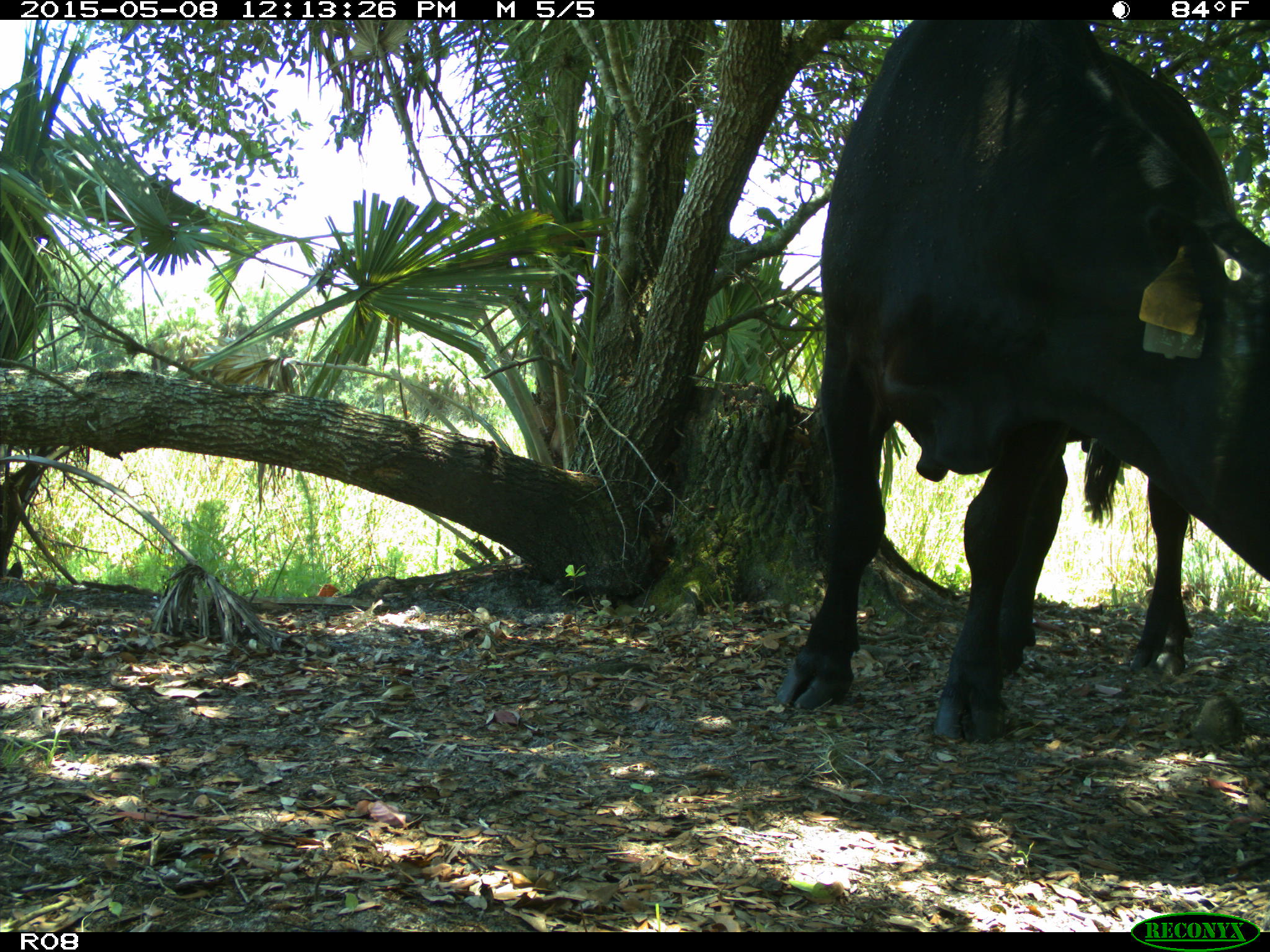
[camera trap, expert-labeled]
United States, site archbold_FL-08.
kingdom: Animalia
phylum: Chordata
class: Mammalia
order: Artiodactyla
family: Bovidae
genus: Bos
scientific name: Bos taurus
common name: domestic cow